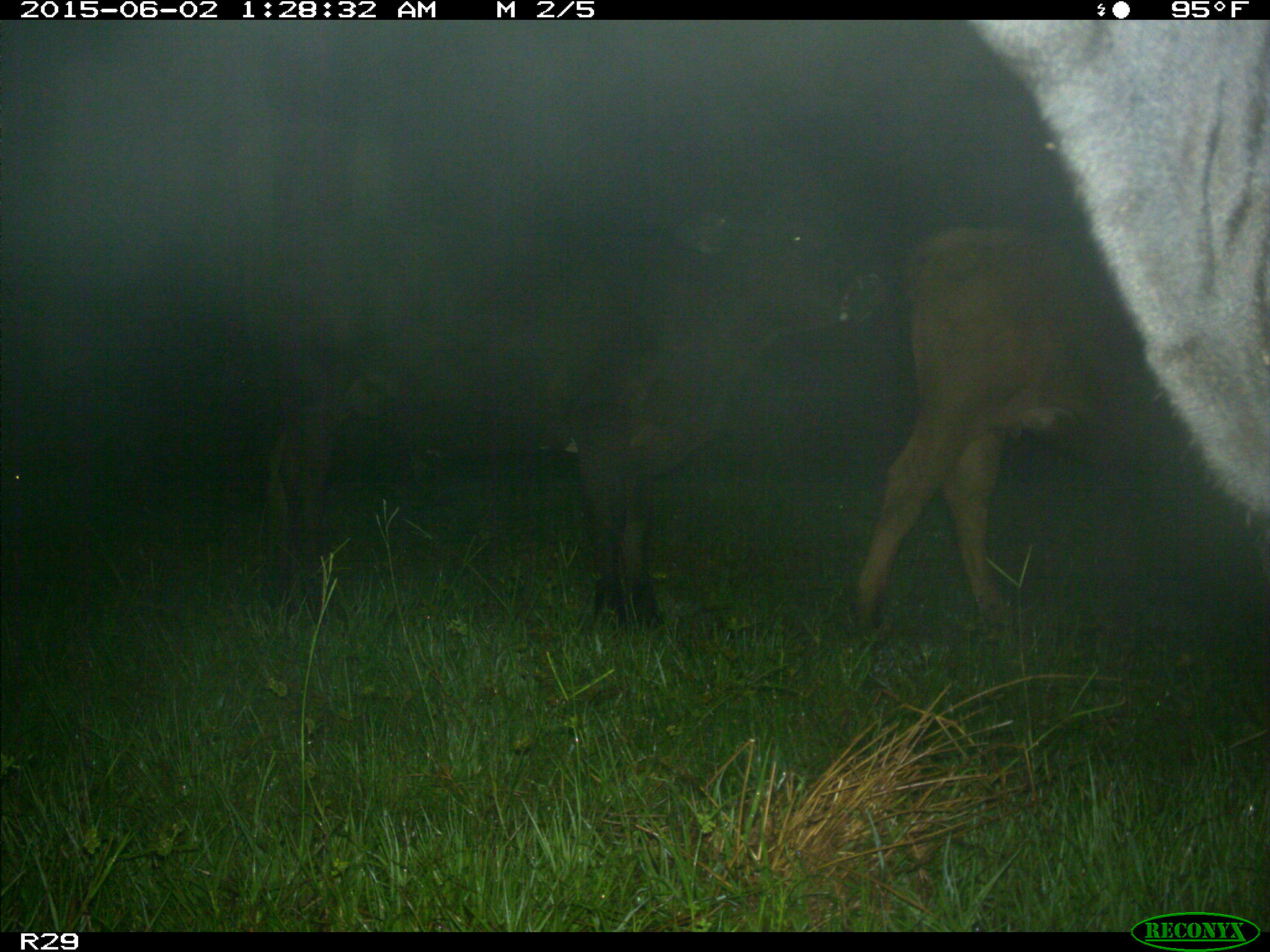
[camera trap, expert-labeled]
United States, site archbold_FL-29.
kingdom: Animalia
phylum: Chordata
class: Mammalia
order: Artiodactyla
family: Bovidae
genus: Bos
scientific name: Bos taurus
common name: domestic cow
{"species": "Bos taurus (domestic cow)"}